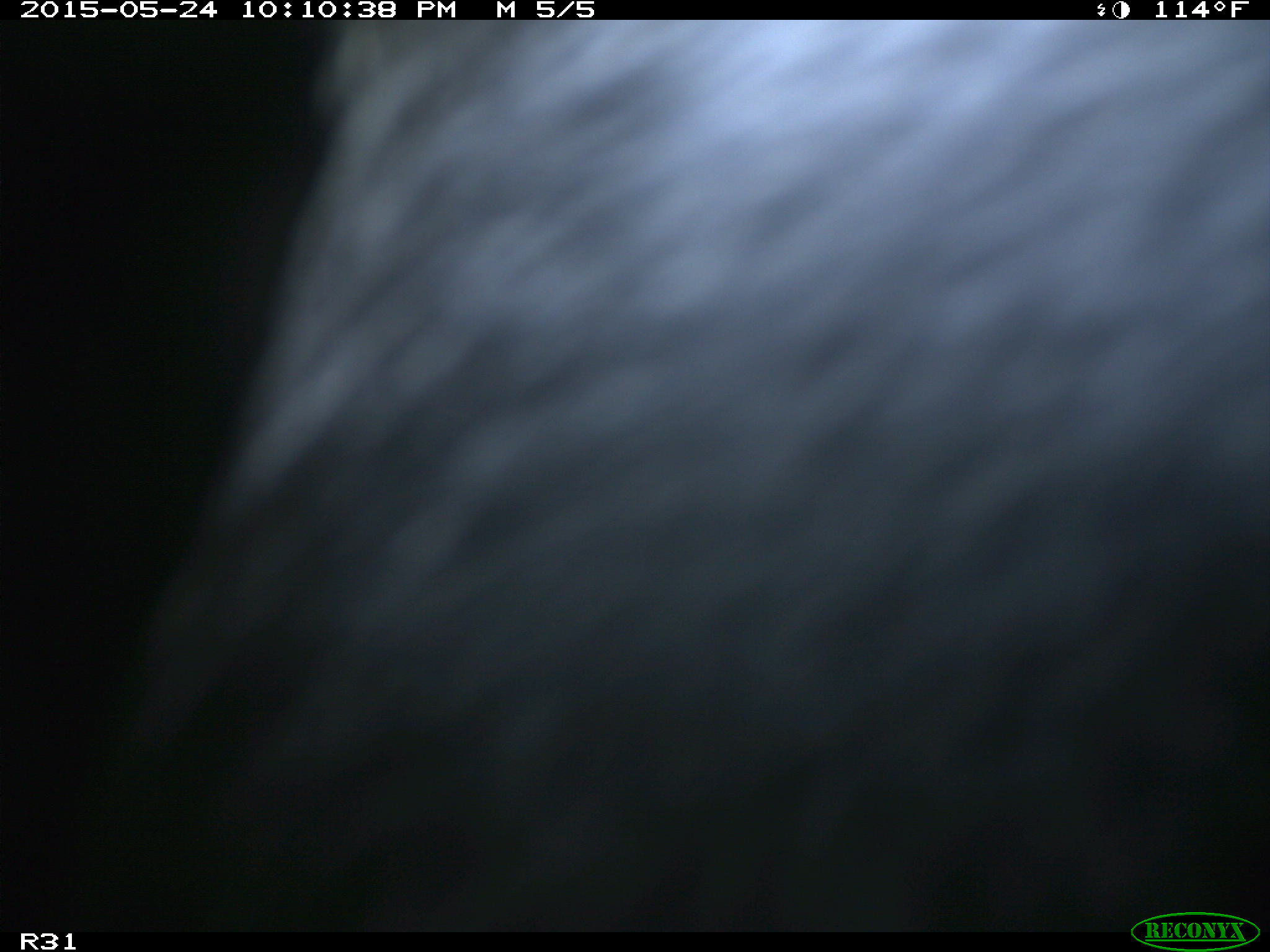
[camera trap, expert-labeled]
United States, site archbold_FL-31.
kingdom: Animalia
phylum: Chordata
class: Mammalia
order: Artiodactyla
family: Bovidae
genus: Bos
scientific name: Bos taurus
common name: domestic cow